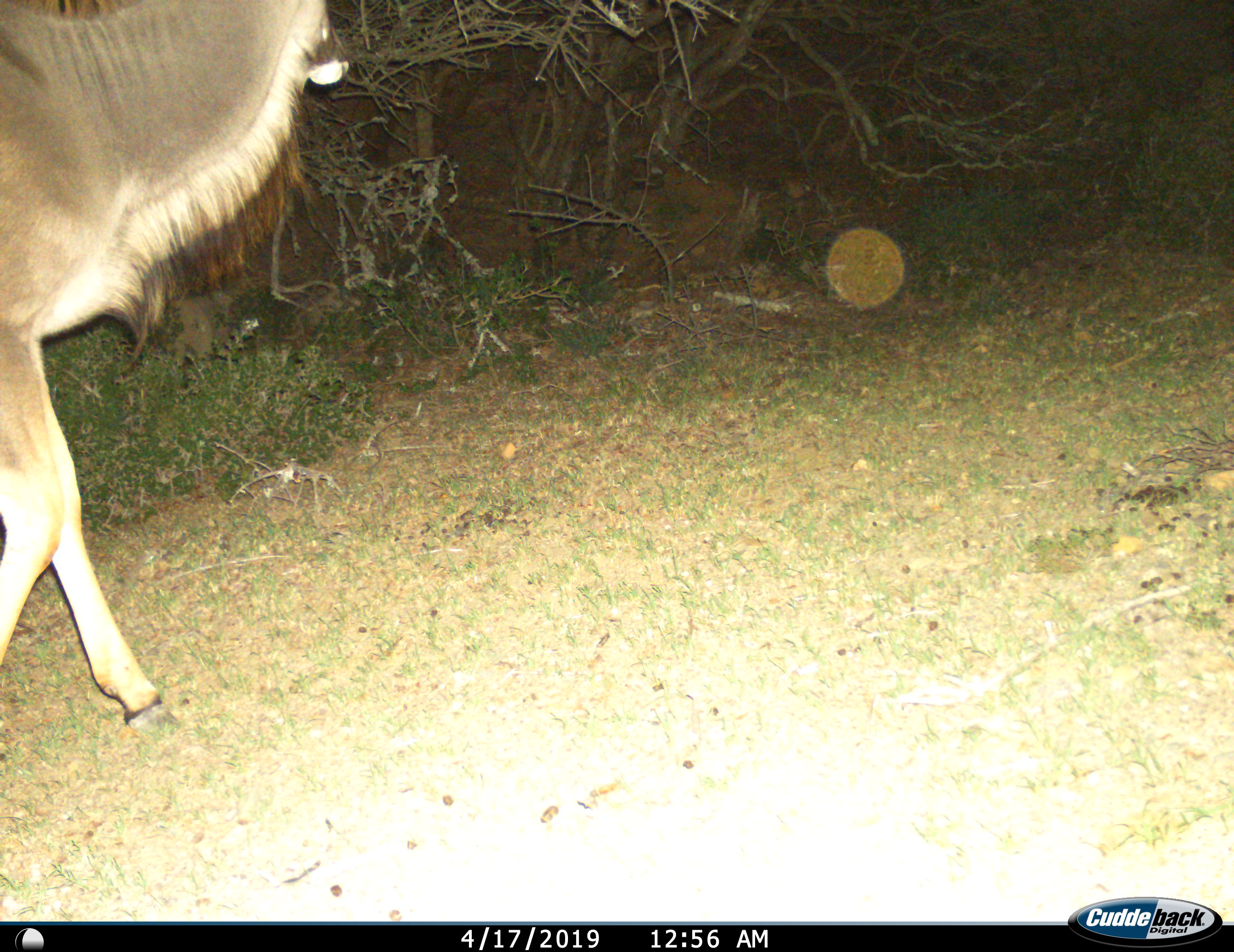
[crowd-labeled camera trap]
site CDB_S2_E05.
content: unidentified animal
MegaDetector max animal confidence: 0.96